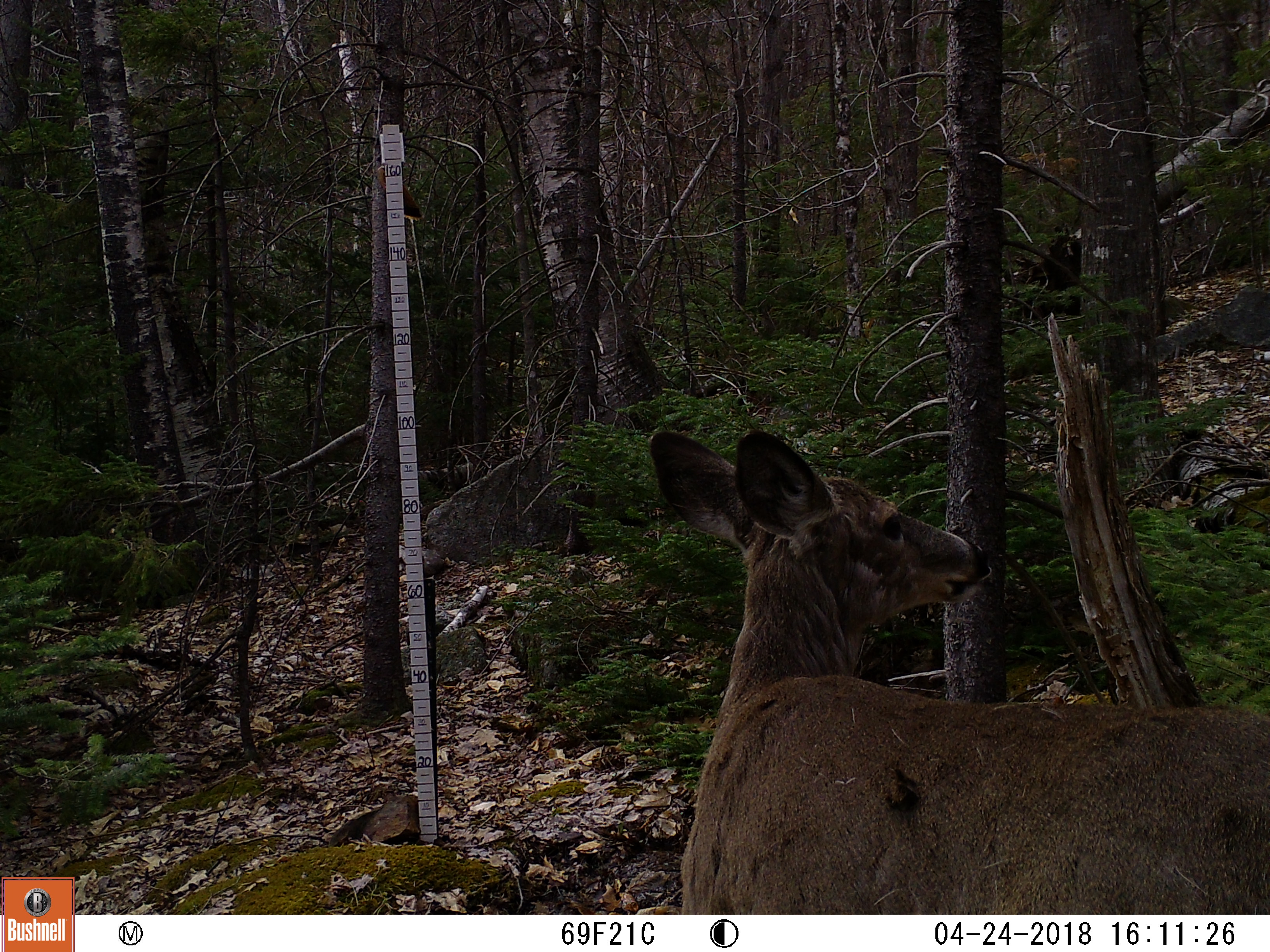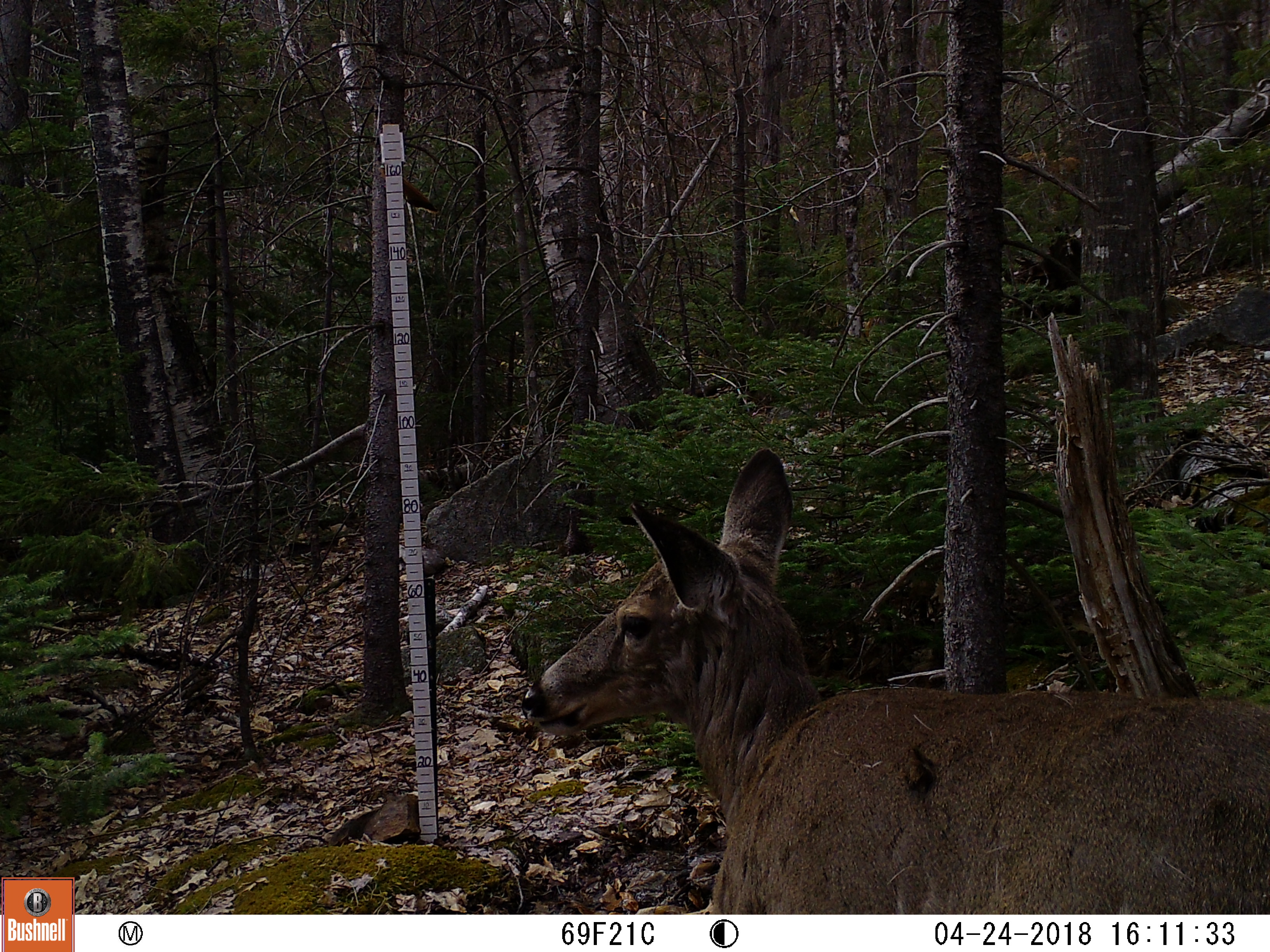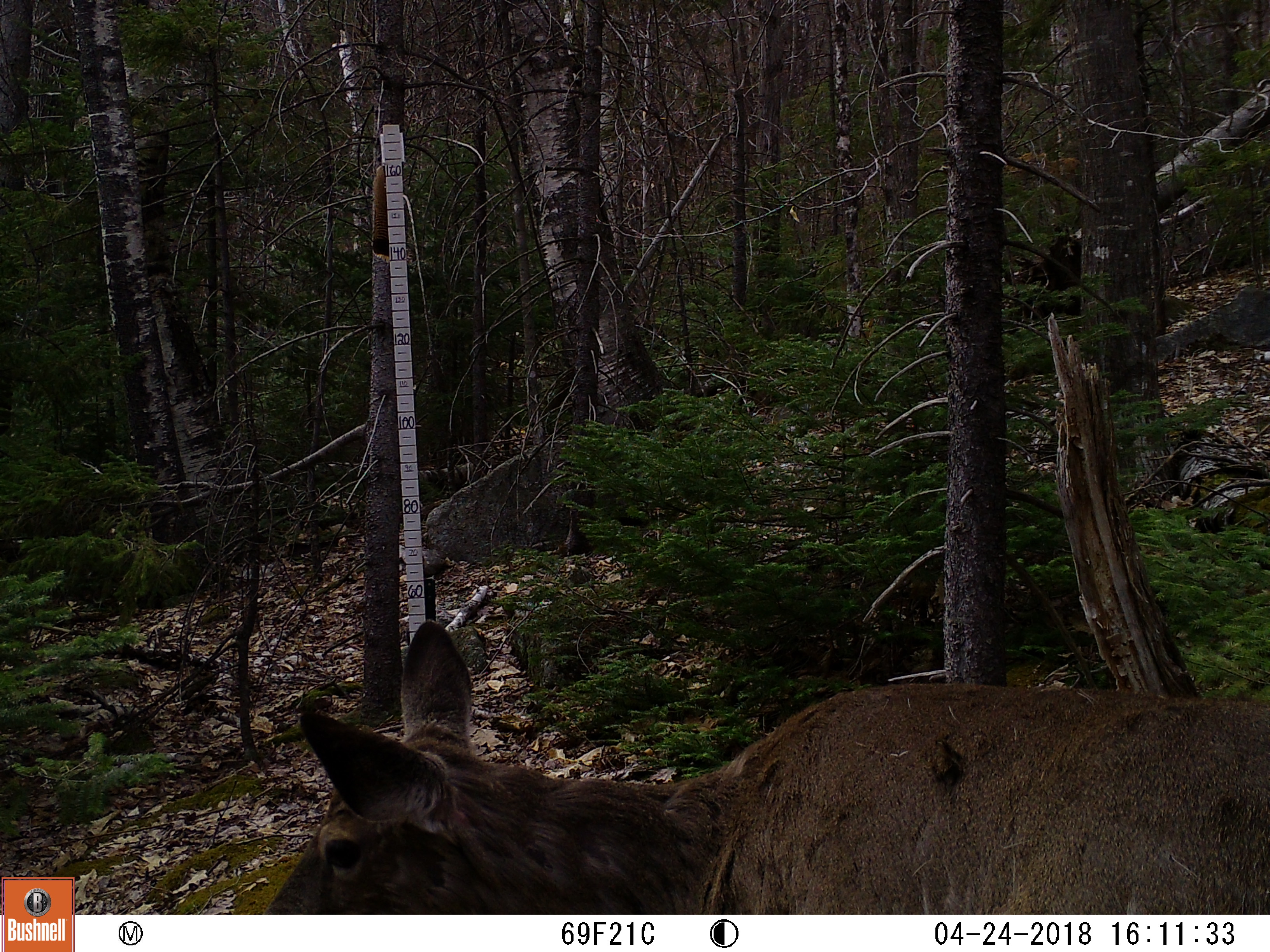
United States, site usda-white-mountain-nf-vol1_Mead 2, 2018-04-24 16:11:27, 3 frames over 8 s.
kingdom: Animalia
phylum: Chordata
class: Mammalia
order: Artiodactyla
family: Cervidae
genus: Odocoileus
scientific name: Odocoileus virginianus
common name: white-tailed deer